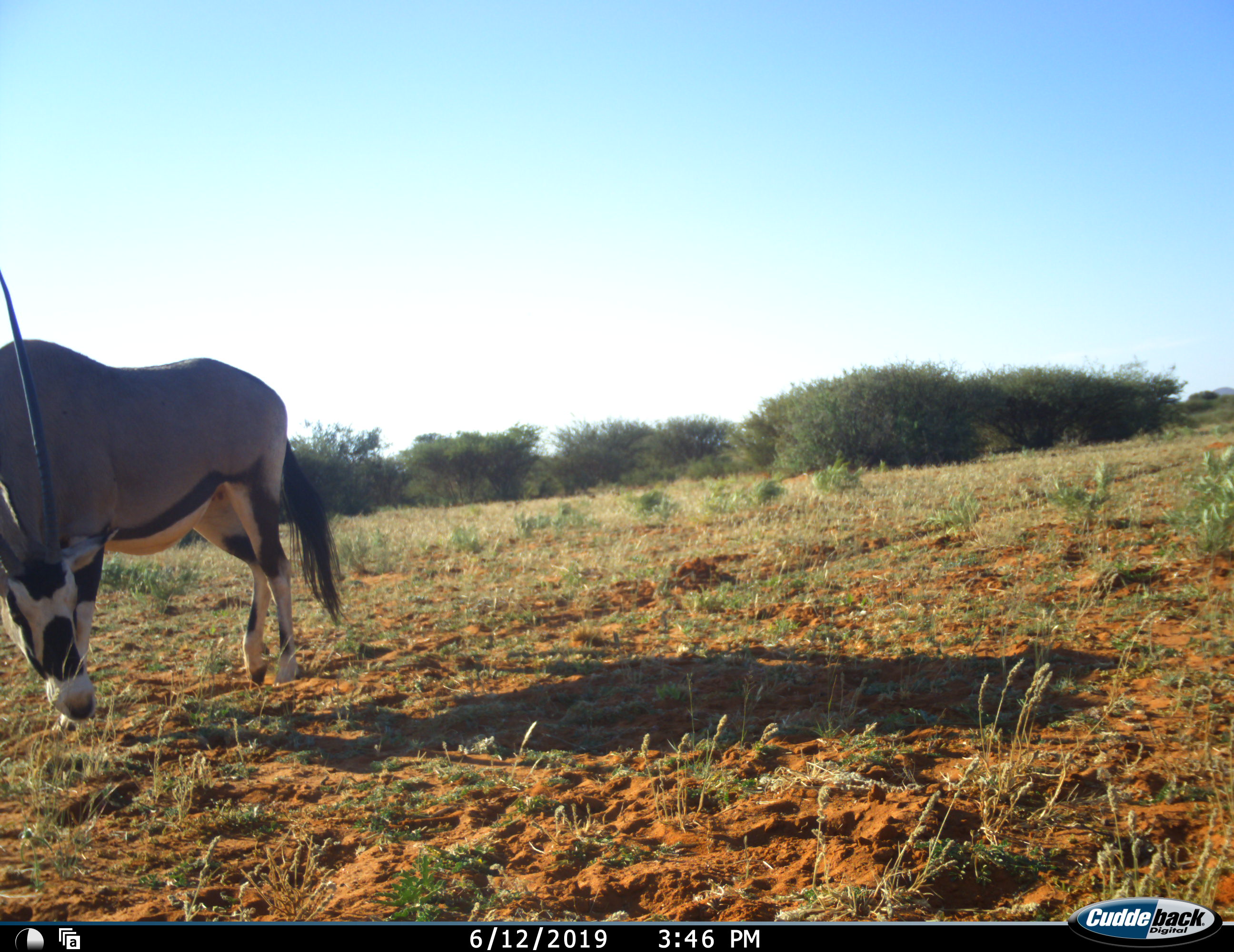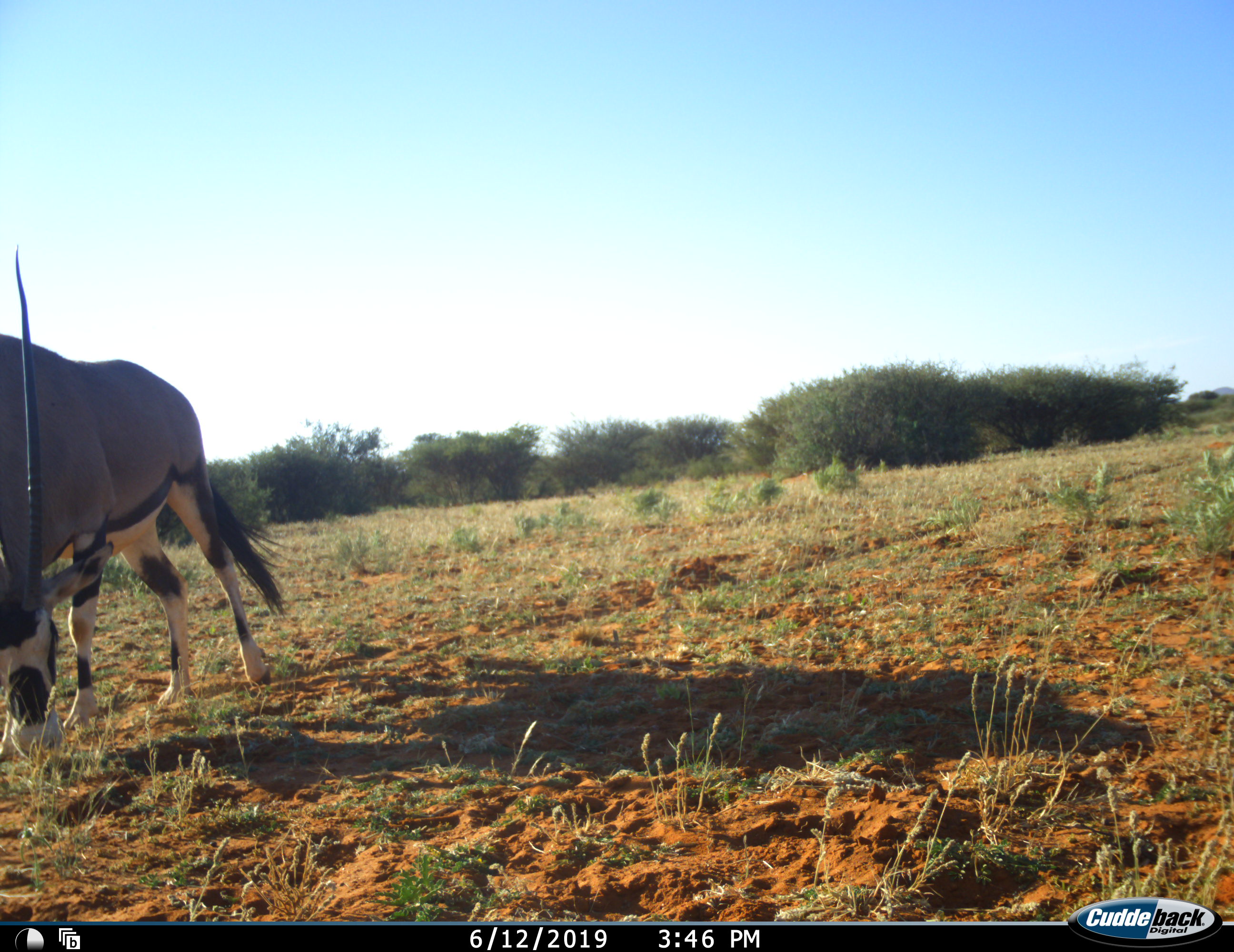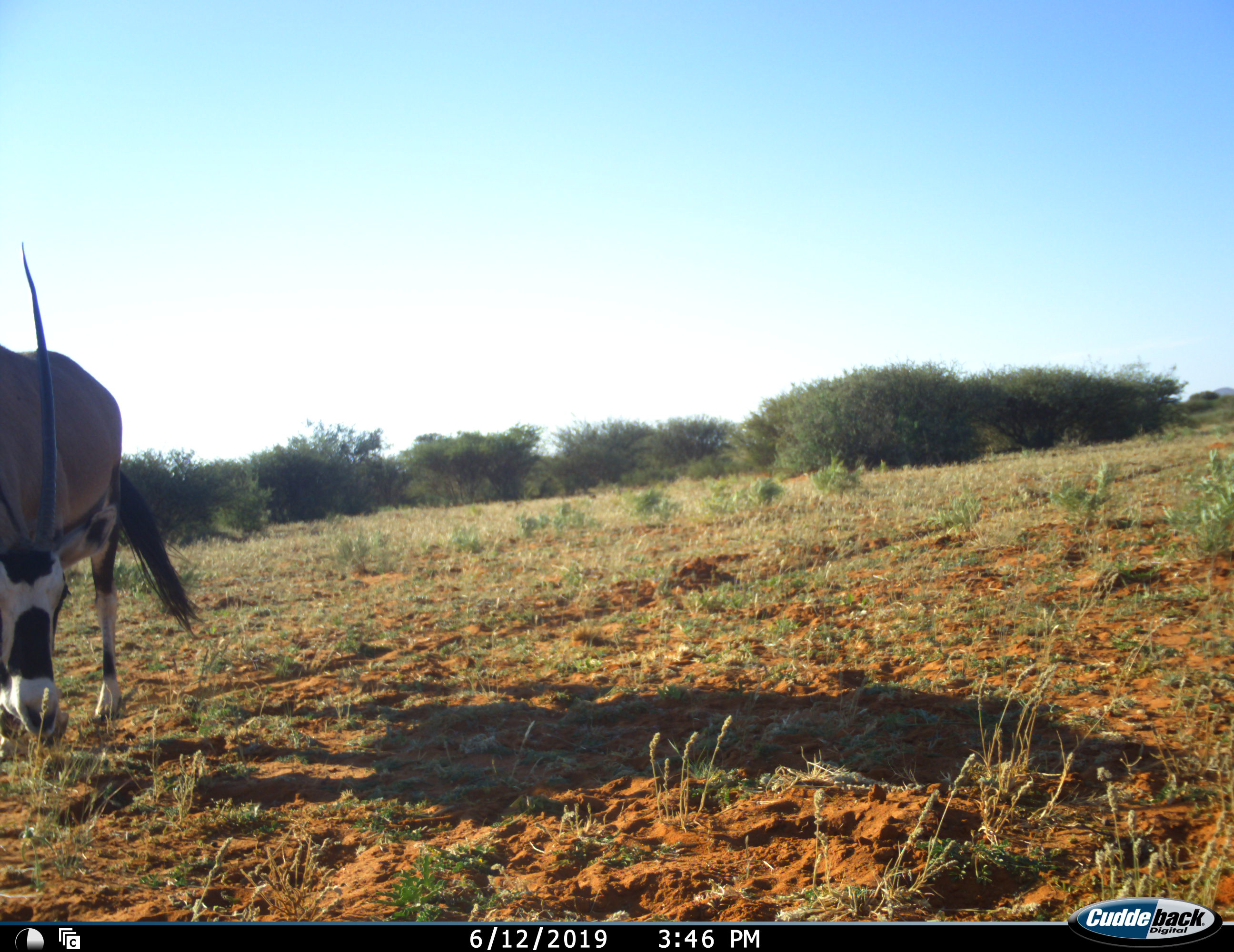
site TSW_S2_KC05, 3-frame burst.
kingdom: Animalia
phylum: Chordata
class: Mammalia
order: Artiodactyla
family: Bovidae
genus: Oryx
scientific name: Oryx gazella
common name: gemsbok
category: oryx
Oryx (gemsbok) (Oryx gazella), count 1. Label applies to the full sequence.